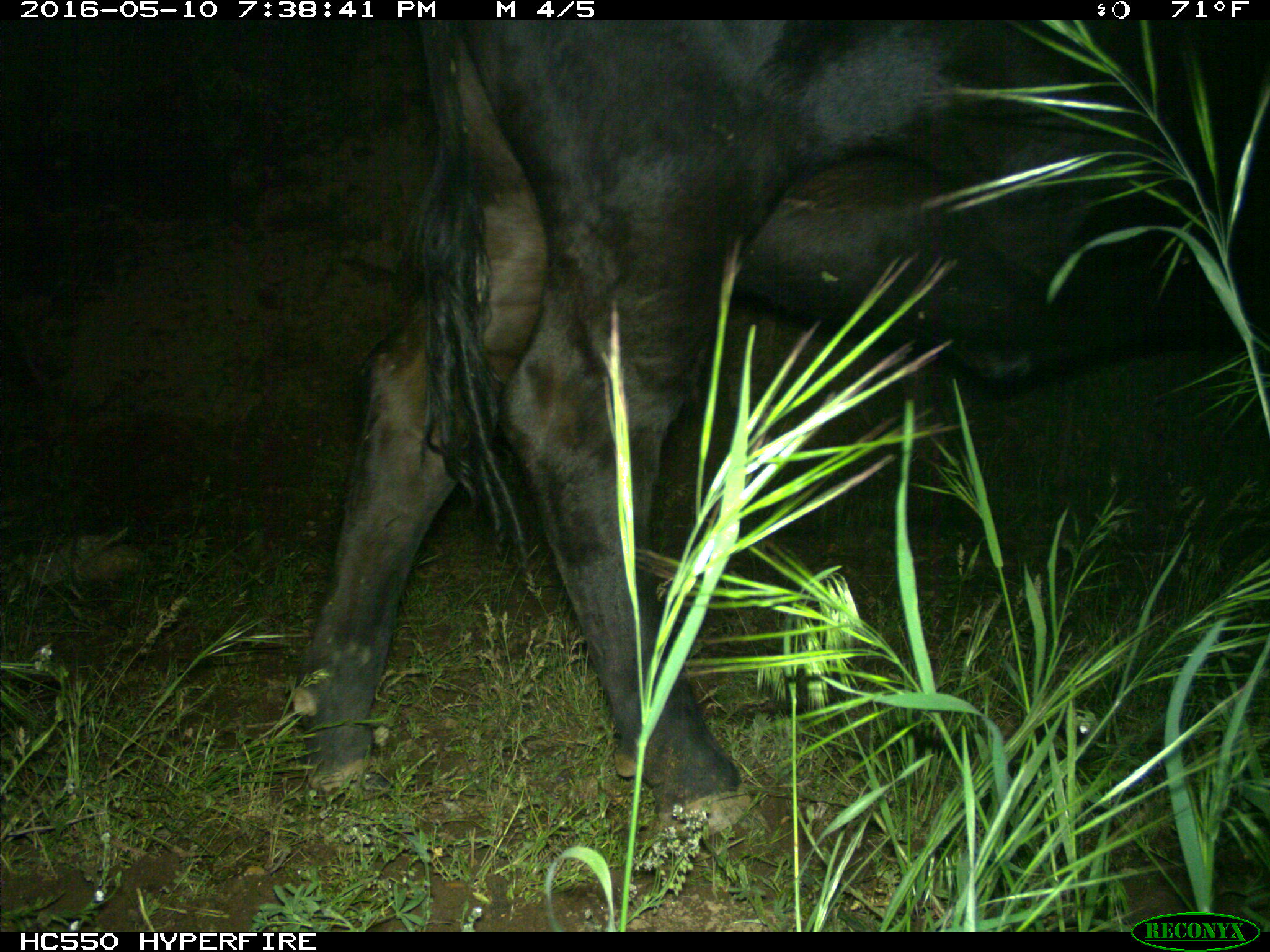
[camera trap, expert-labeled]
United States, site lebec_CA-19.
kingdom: Animalia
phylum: Chordata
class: Mammalia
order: Artiodactyla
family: Bovidae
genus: Bos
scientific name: Bos taurus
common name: domestic cow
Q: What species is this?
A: Bos taurus (domestic cow).